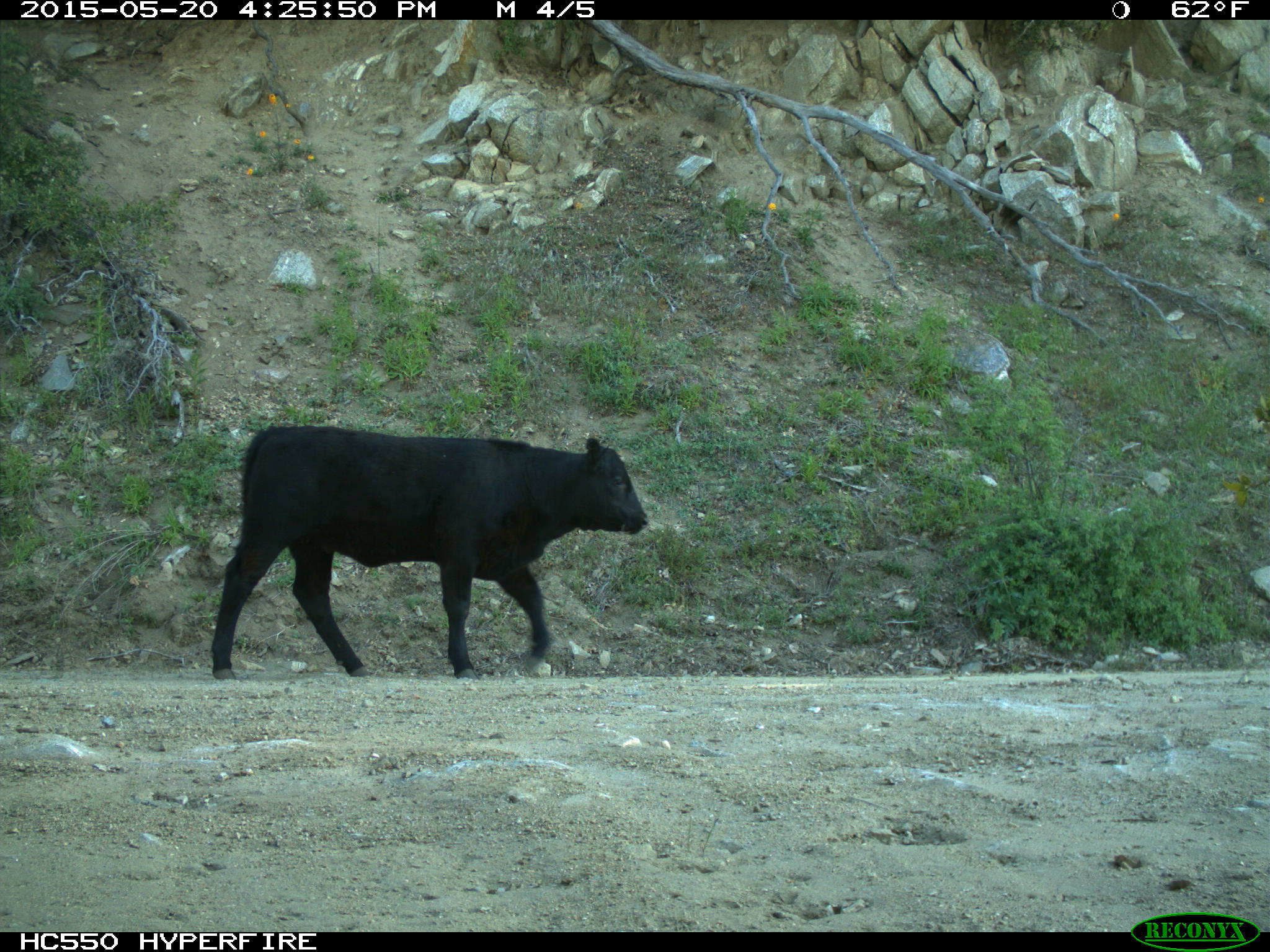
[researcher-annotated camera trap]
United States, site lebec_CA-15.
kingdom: Animalia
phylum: Chordata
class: Mammalia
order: Artiodactyla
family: Bovidae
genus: Bos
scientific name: Bos taurus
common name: domestic cow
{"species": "Bos taurus (domestic cow)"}